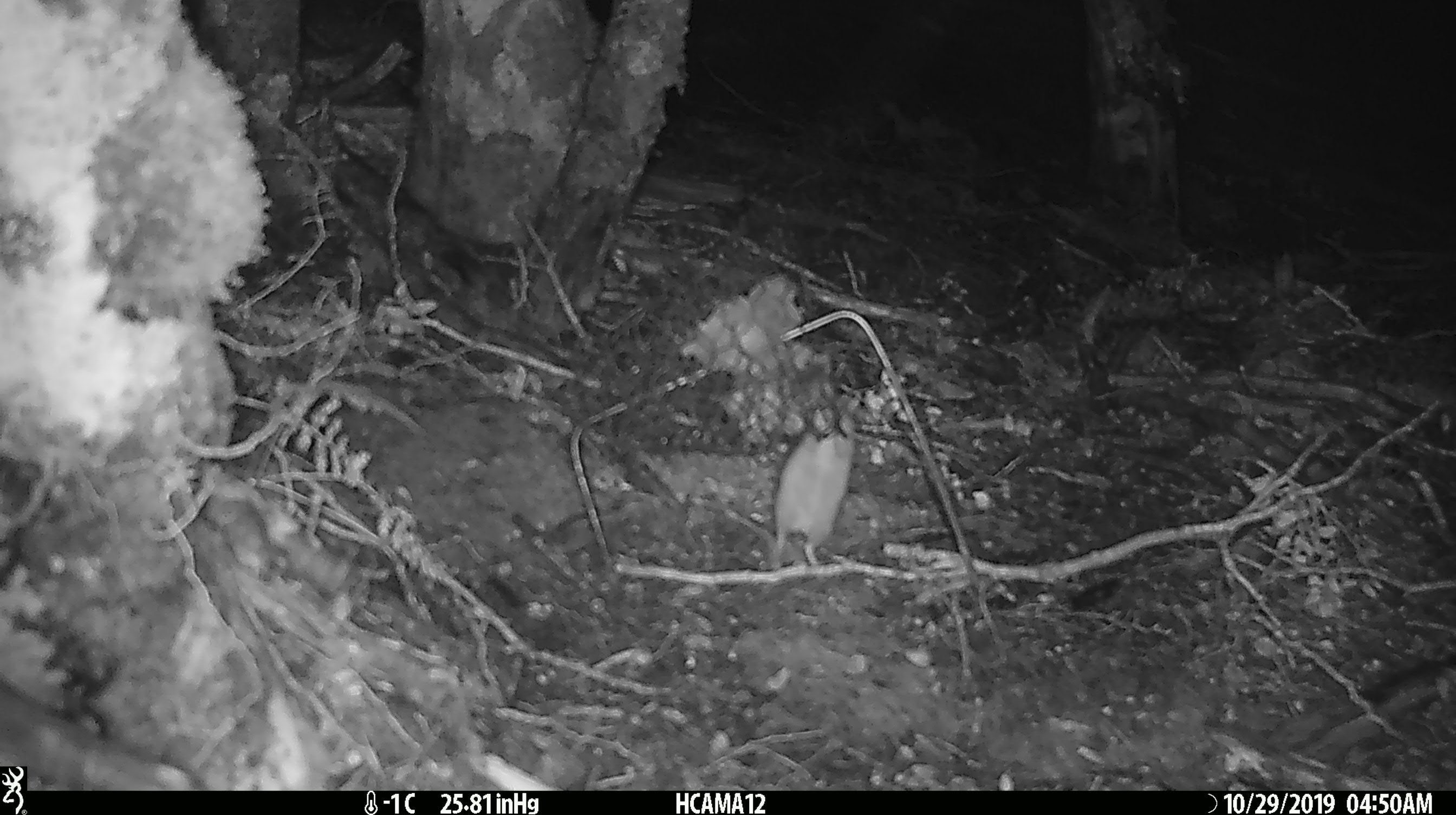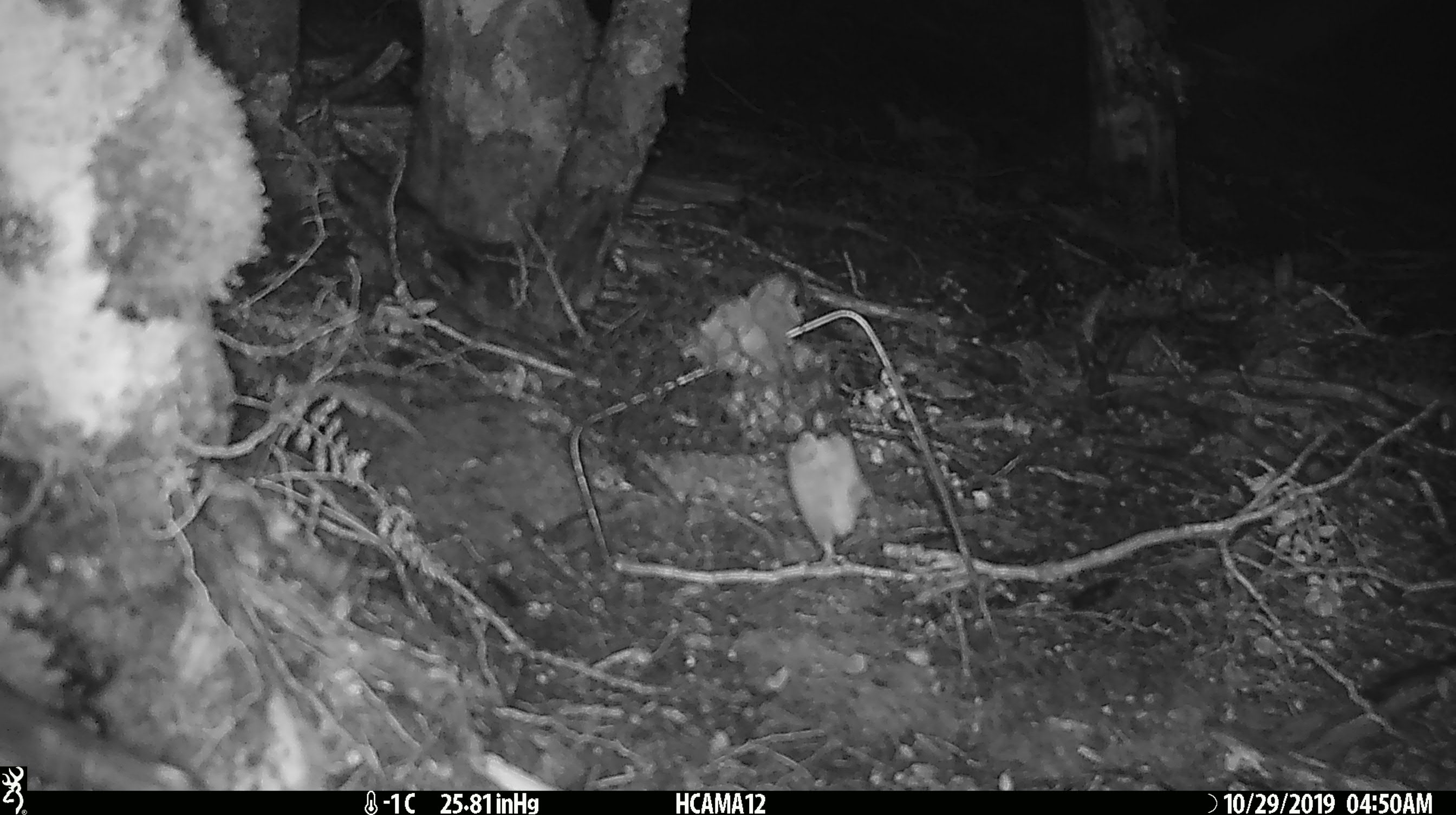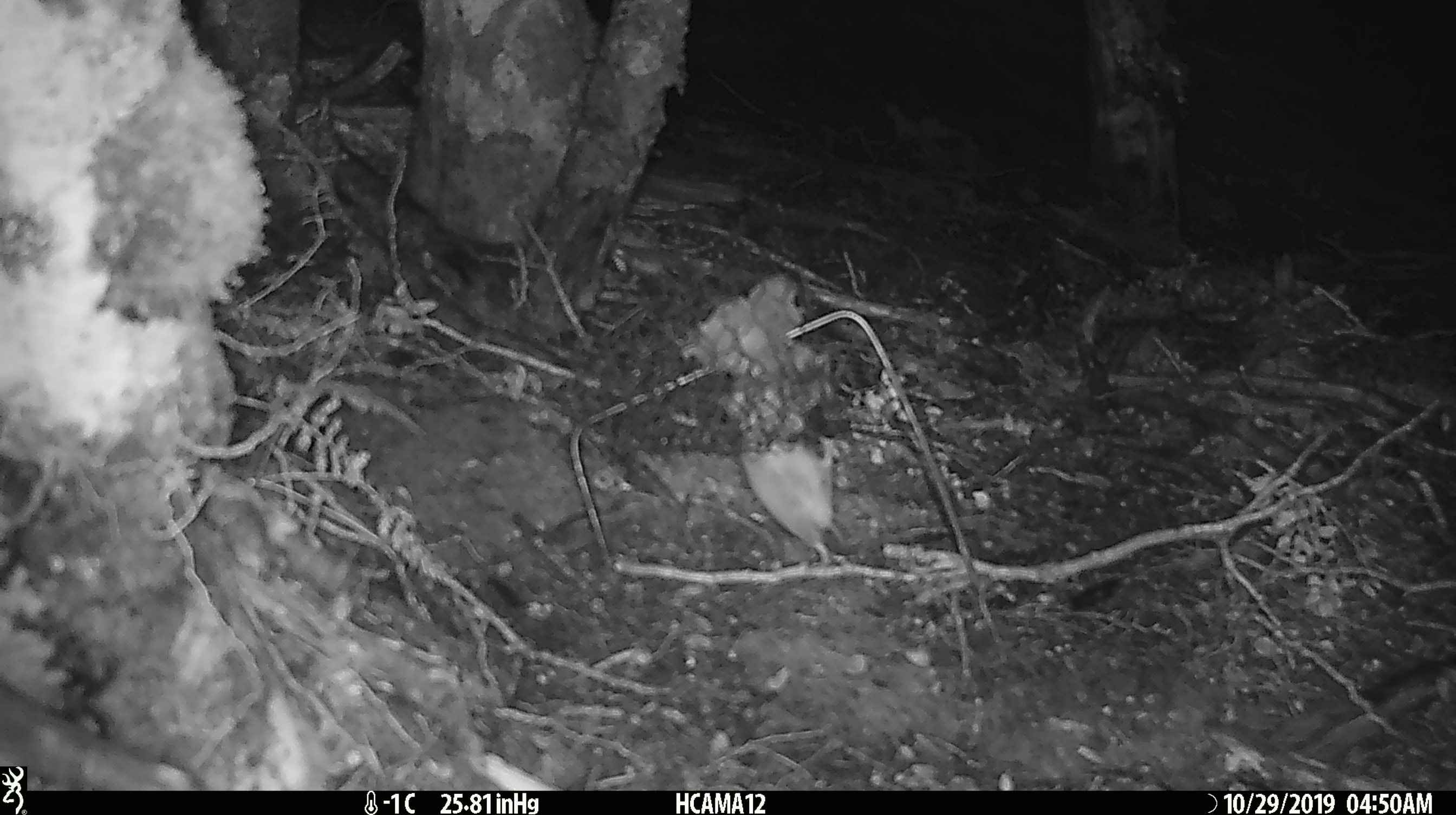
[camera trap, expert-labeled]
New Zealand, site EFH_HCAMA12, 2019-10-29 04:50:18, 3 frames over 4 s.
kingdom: Animalia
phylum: Chordata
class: Mammalia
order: Rodentia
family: Muridae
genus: Mus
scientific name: Mus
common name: mouse